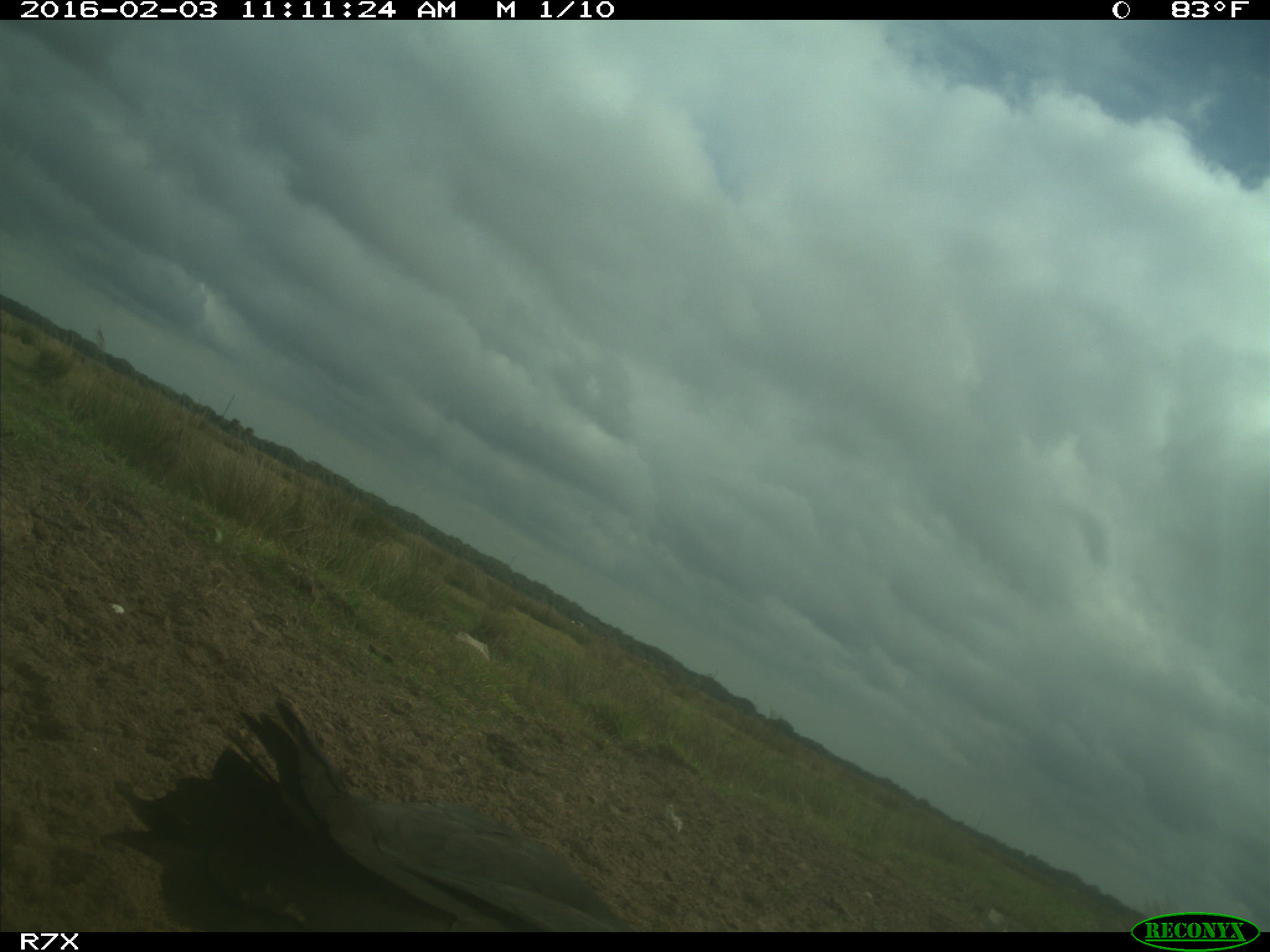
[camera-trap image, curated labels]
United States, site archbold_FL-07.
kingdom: Animalia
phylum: Chordata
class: Aves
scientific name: Aves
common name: birds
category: unidentified bird